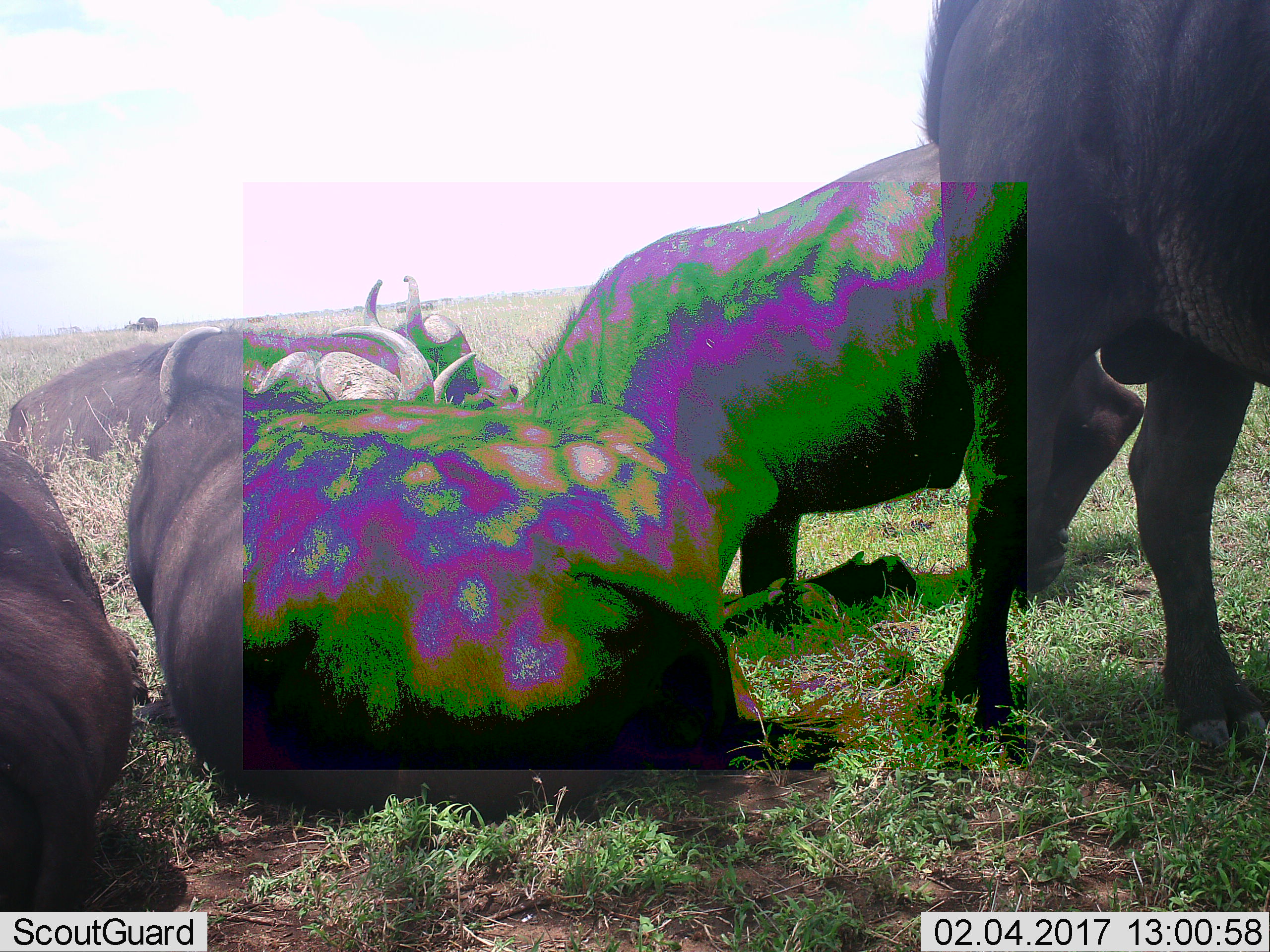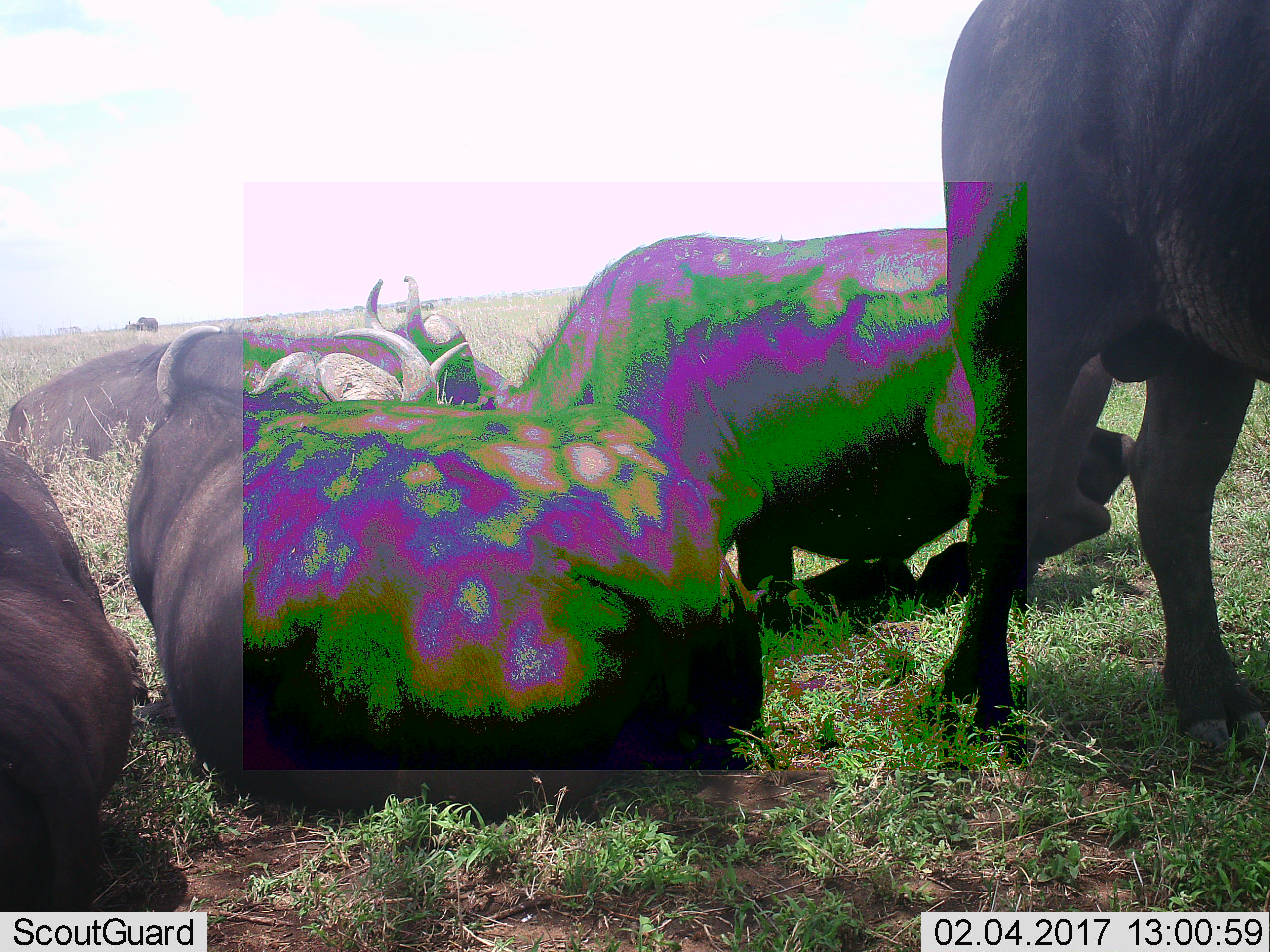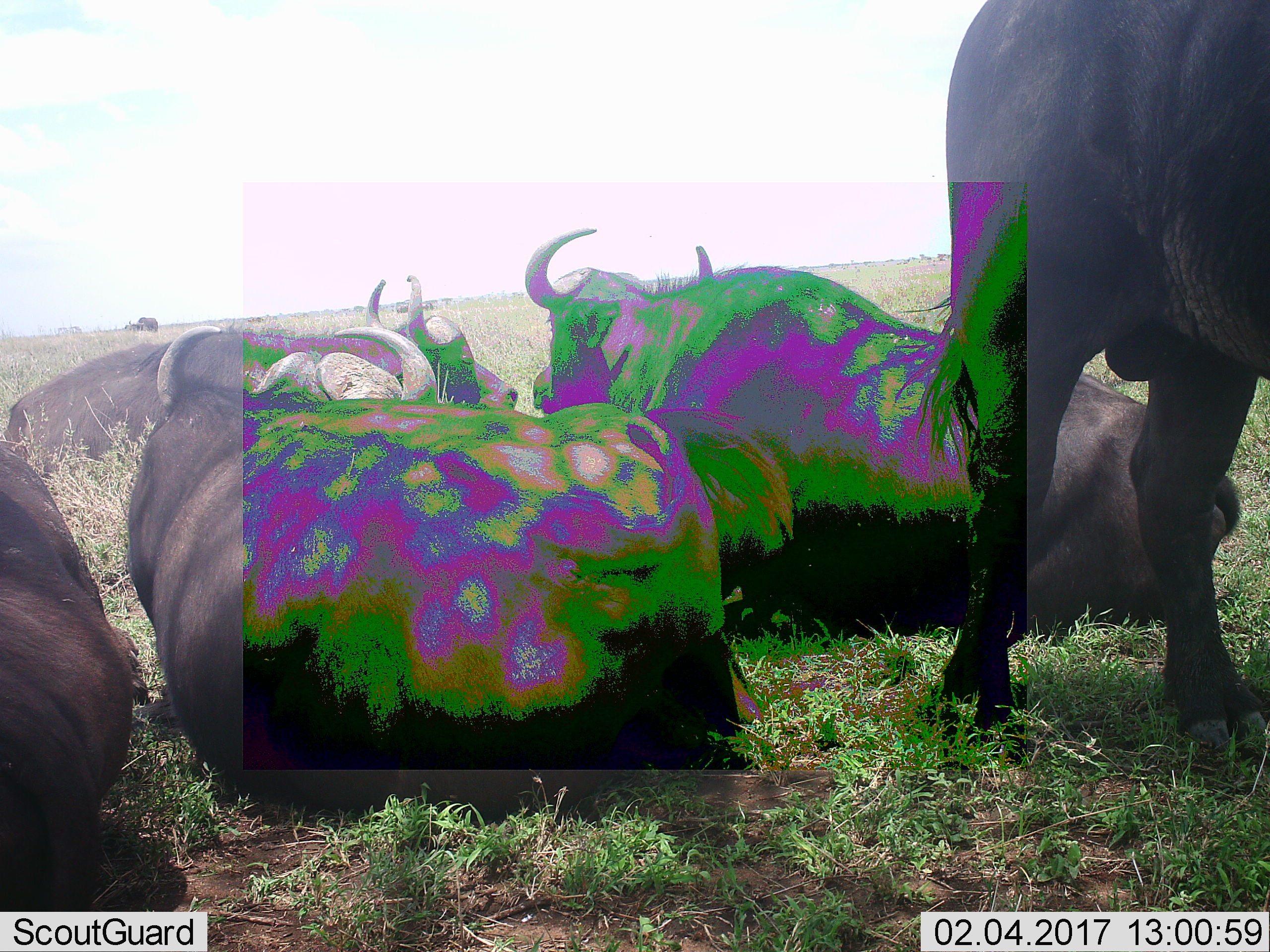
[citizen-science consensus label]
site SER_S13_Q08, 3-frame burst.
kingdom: Animalia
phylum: Chordata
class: Mammalia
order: Artiodactyla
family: Bovidae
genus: Connochaetes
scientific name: Connochaetes taurinus taurinus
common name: blue wildebeest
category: wildebeestblue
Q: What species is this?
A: Wildebeestblue (blue wildebeest) (Connochaetes taurinus taurinus).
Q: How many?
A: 5.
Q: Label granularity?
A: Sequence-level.